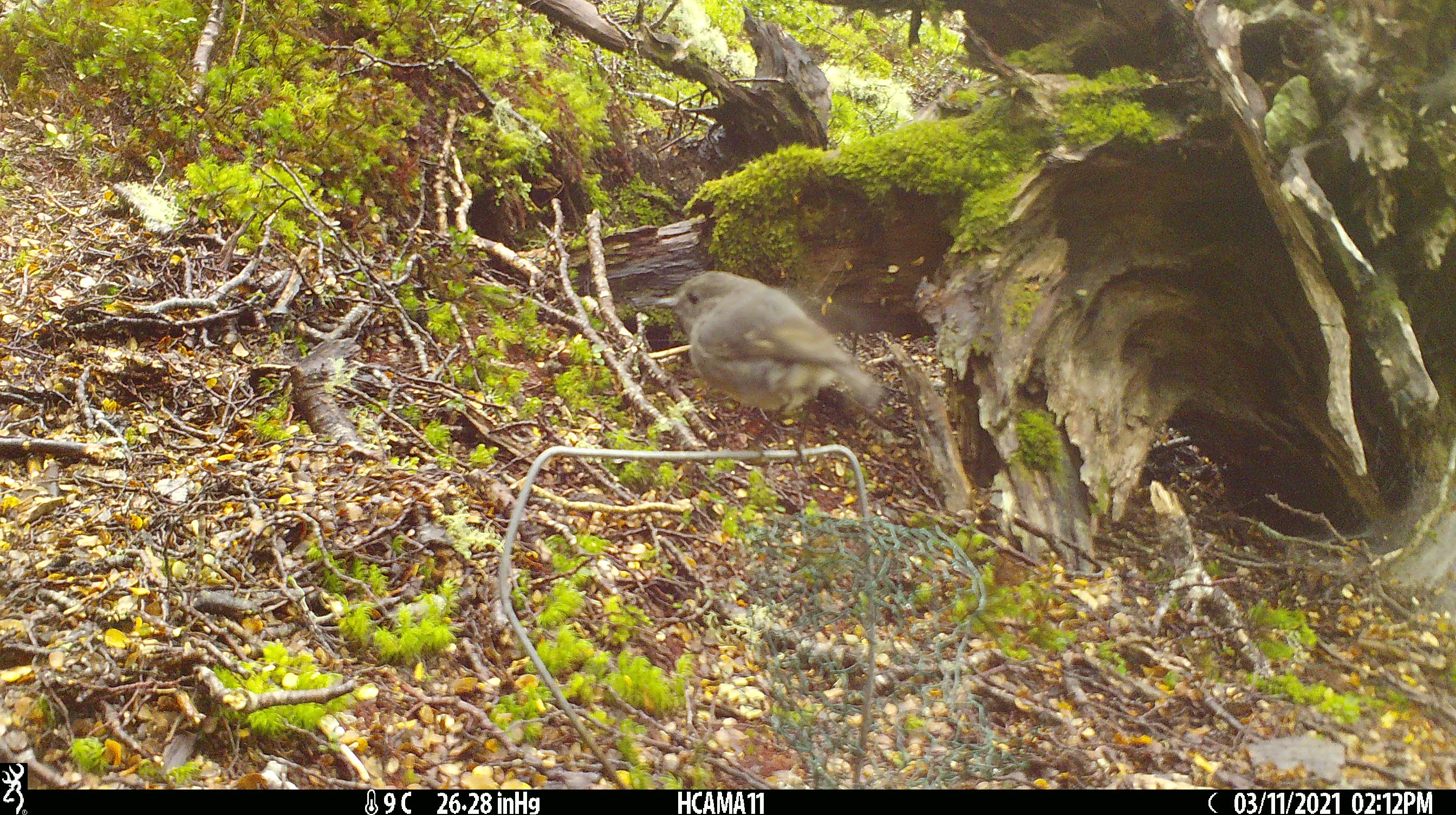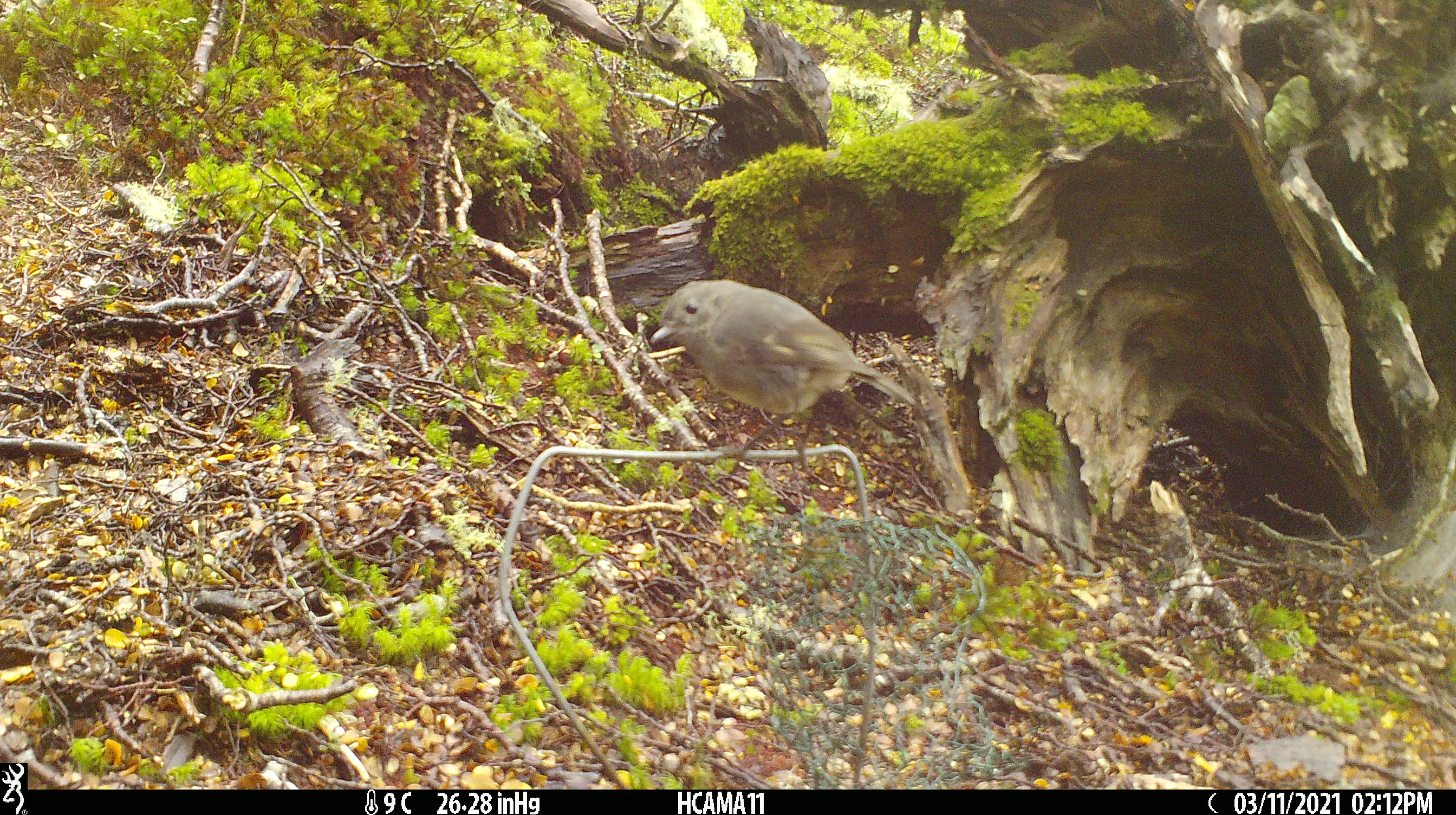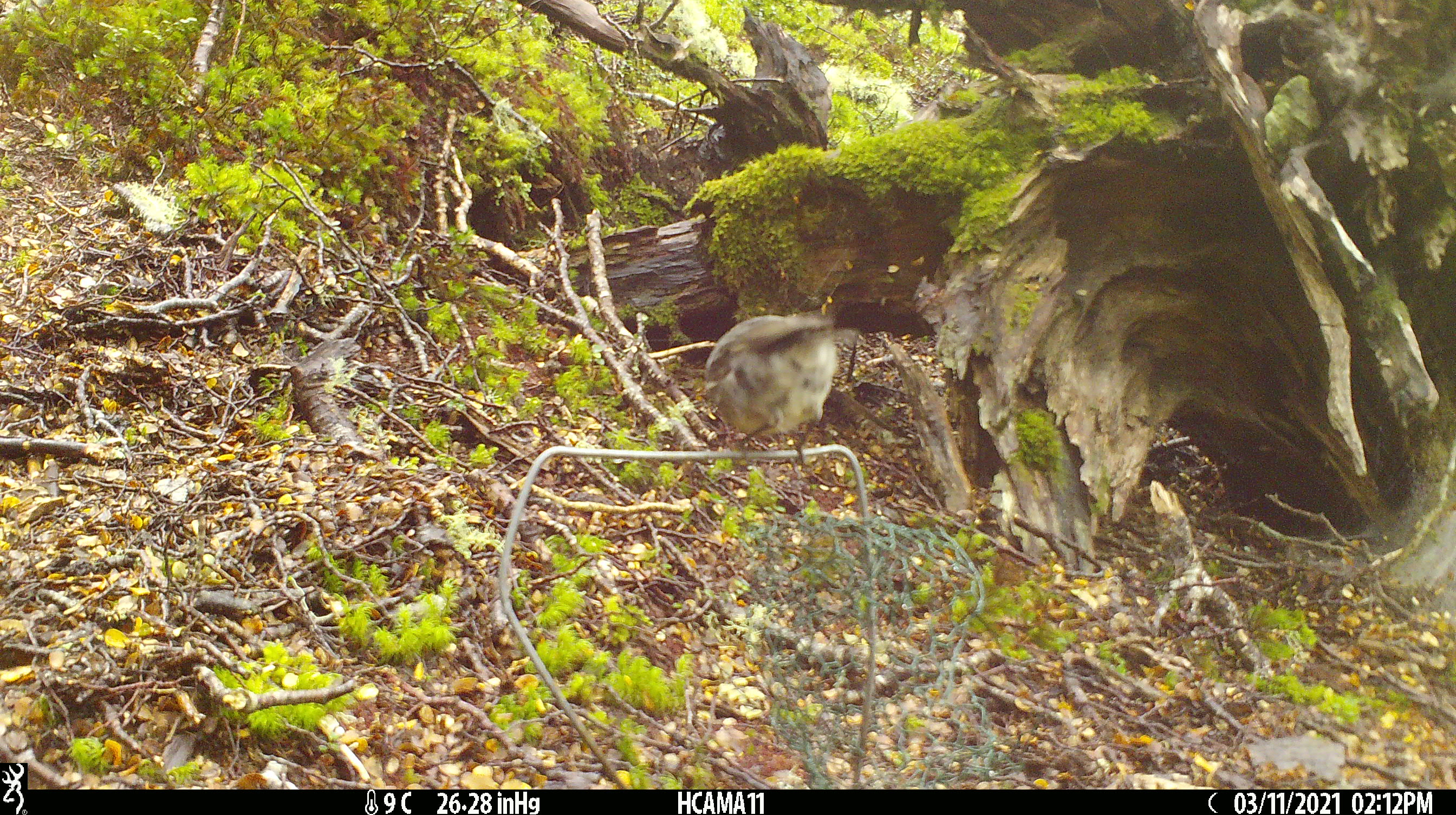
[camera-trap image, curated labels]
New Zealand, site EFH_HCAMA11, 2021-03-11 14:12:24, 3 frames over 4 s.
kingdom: Animalia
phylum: Chordata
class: Aves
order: Passeriformes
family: Petroicidae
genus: Petroica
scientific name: Petroica australis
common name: new zealand robin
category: robin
Robin (new zealand robin) (Petroica australis).